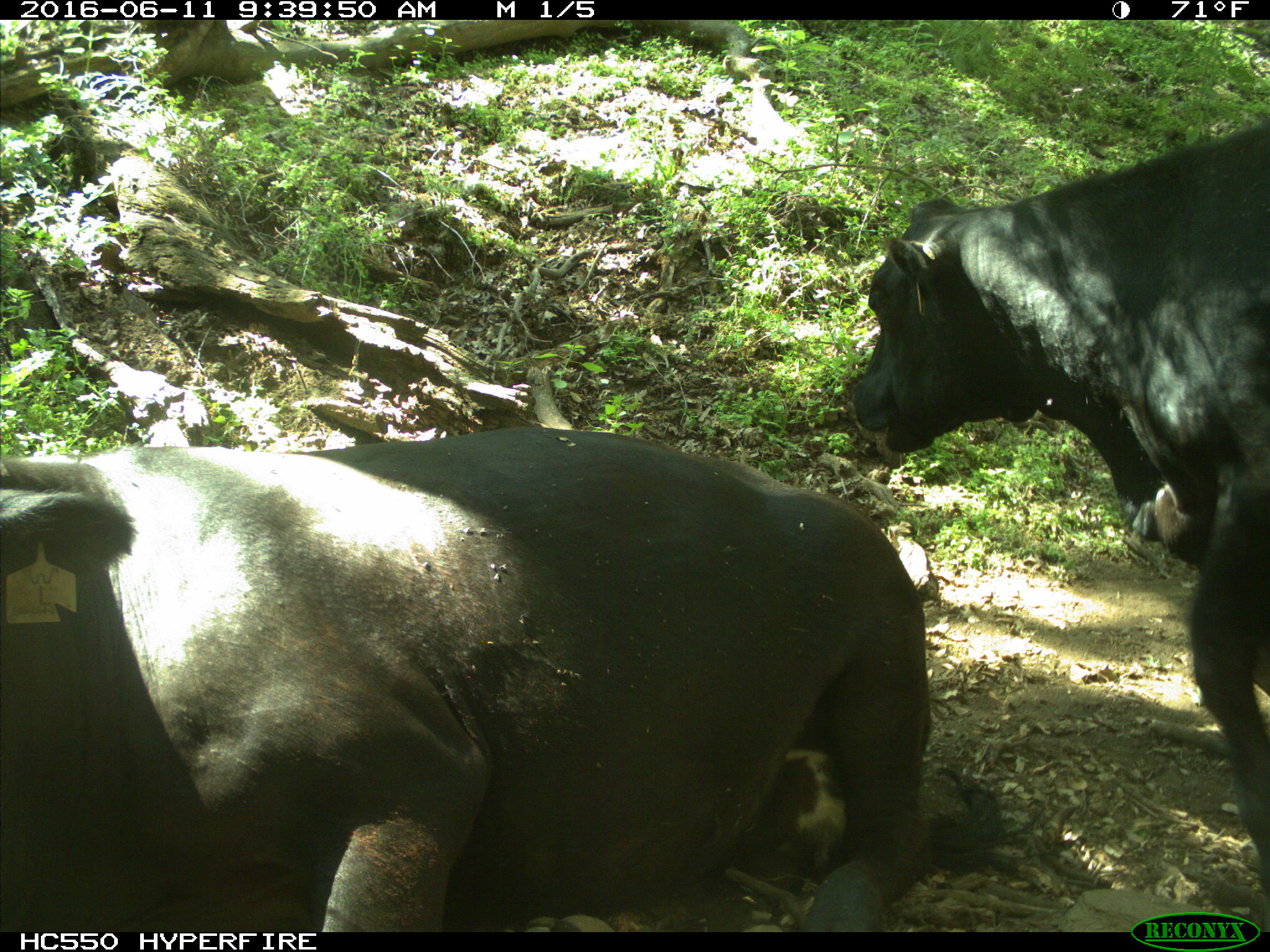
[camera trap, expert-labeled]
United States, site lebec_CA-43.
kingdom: Animalia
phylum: Chordata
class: Mammalia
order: Artiodactyla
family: Bovidae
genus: Bos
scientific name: Bos taurus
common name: domestic cow